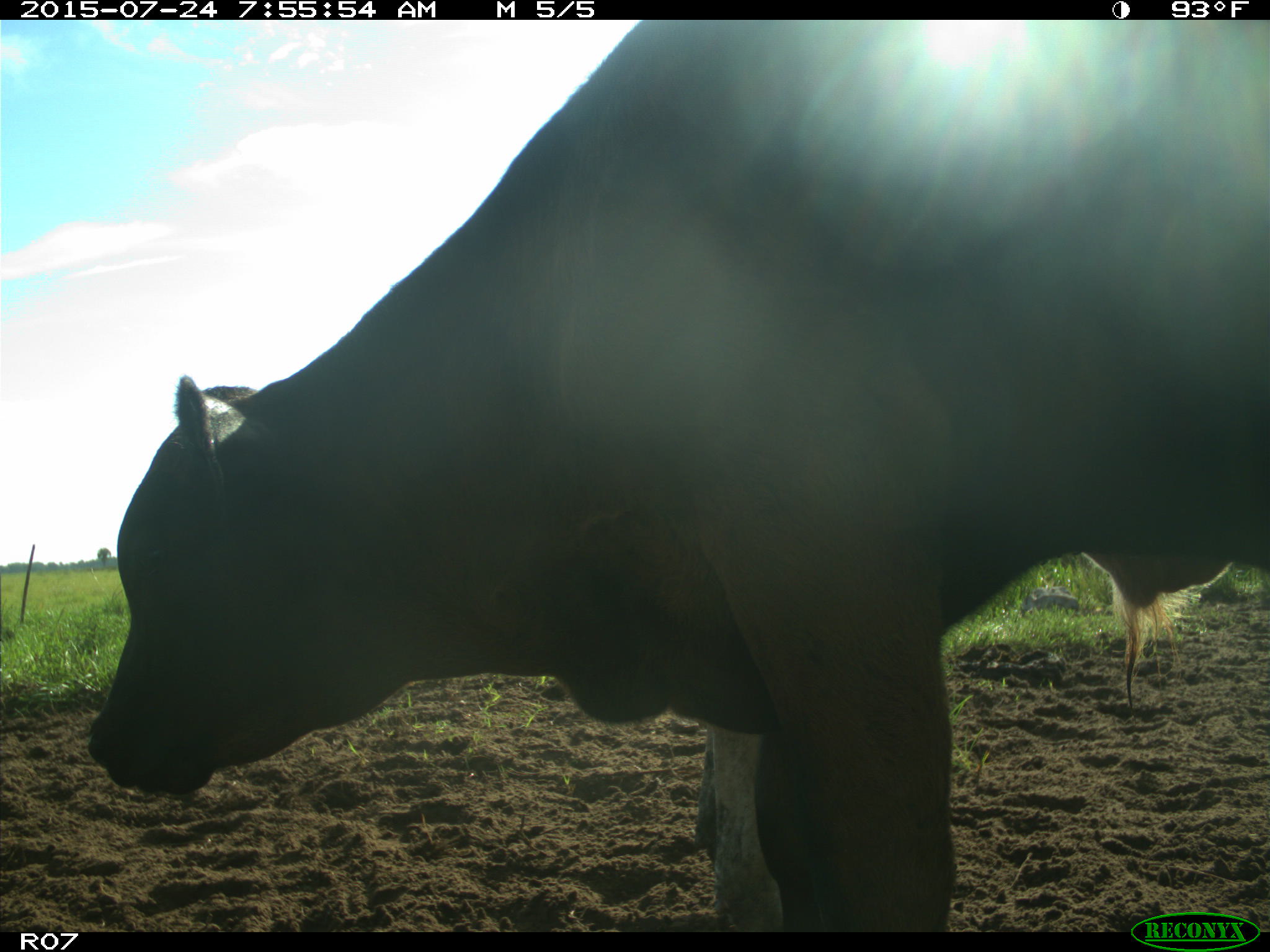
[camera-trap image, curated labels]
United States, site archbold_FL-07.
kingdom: Animalia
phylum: Chordata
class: Mammalia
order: Artiodactyla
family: Bovidae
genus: Bos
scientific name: Bos taurus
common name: domestic cow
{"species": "Bos taurus (domestic cow)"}